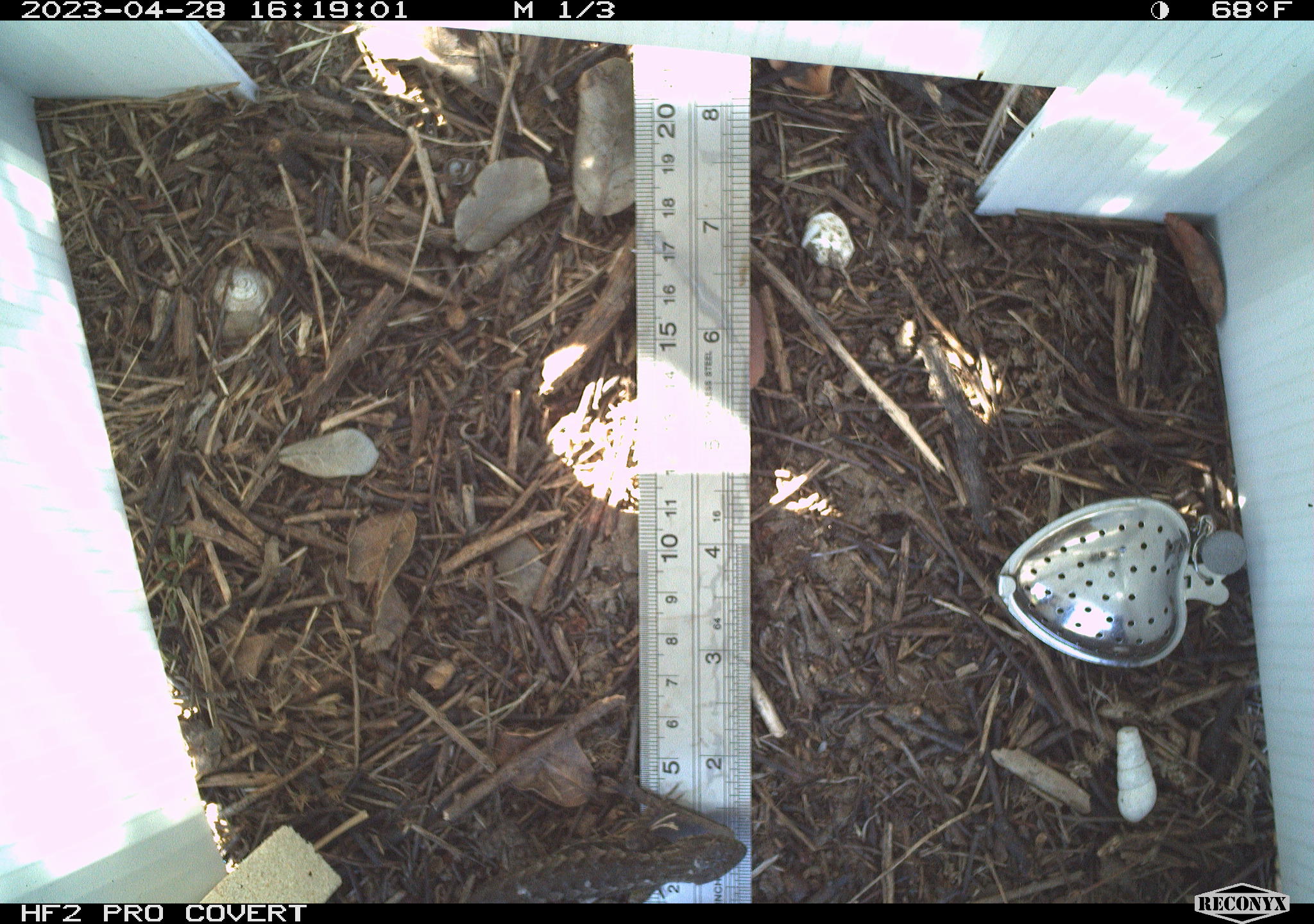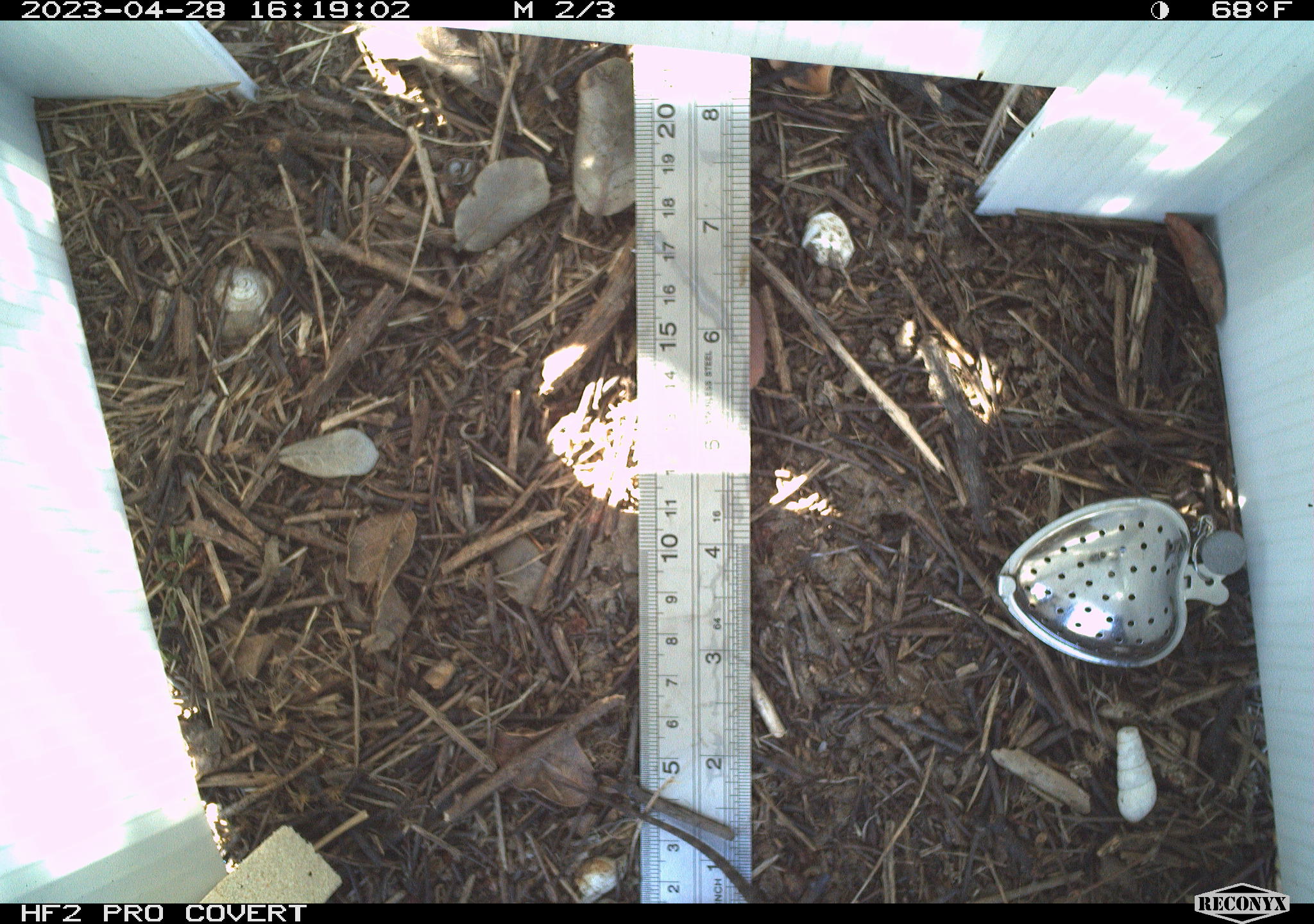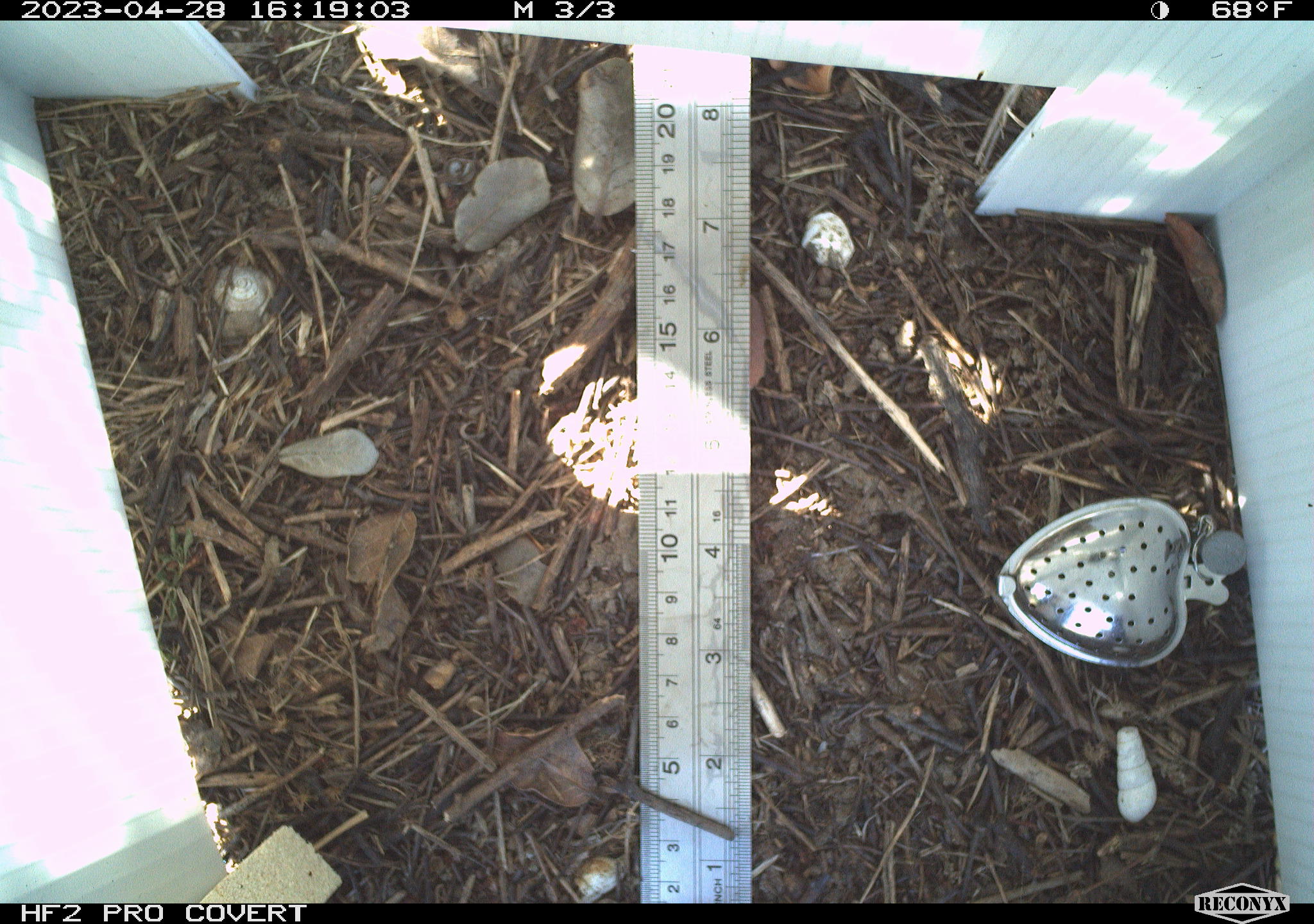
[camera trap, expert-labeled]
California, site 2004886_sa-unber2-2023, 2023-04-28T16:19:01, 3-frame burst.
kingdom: Animalia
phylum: Chordata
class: Reptilia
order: Squamata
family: Phrynosomatidae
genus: Sceloporus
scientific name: Sceloporus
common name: spiny lizards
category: sceloporus species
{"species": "sceloporus species (spiny lizards) (Sceloporus)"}